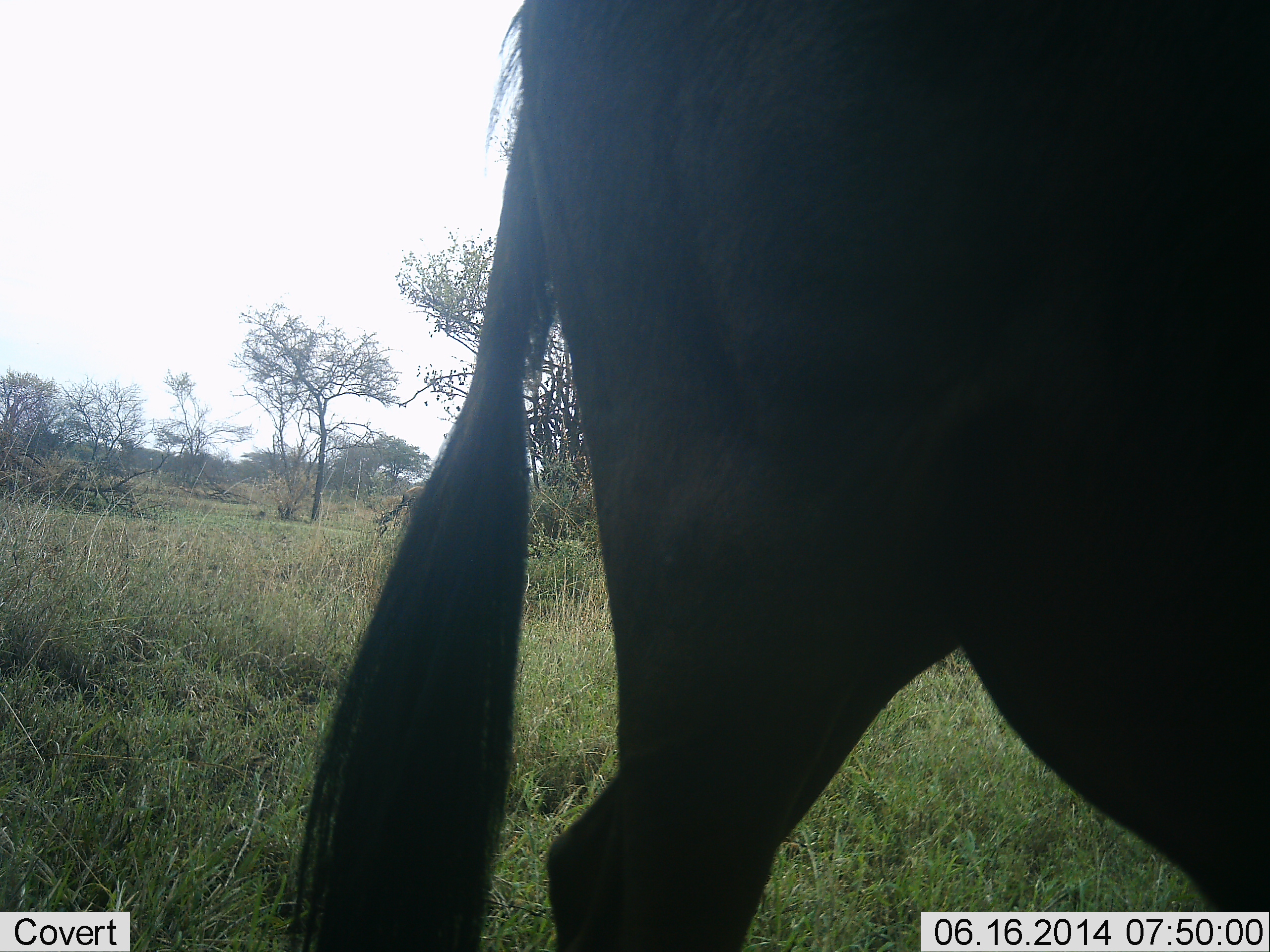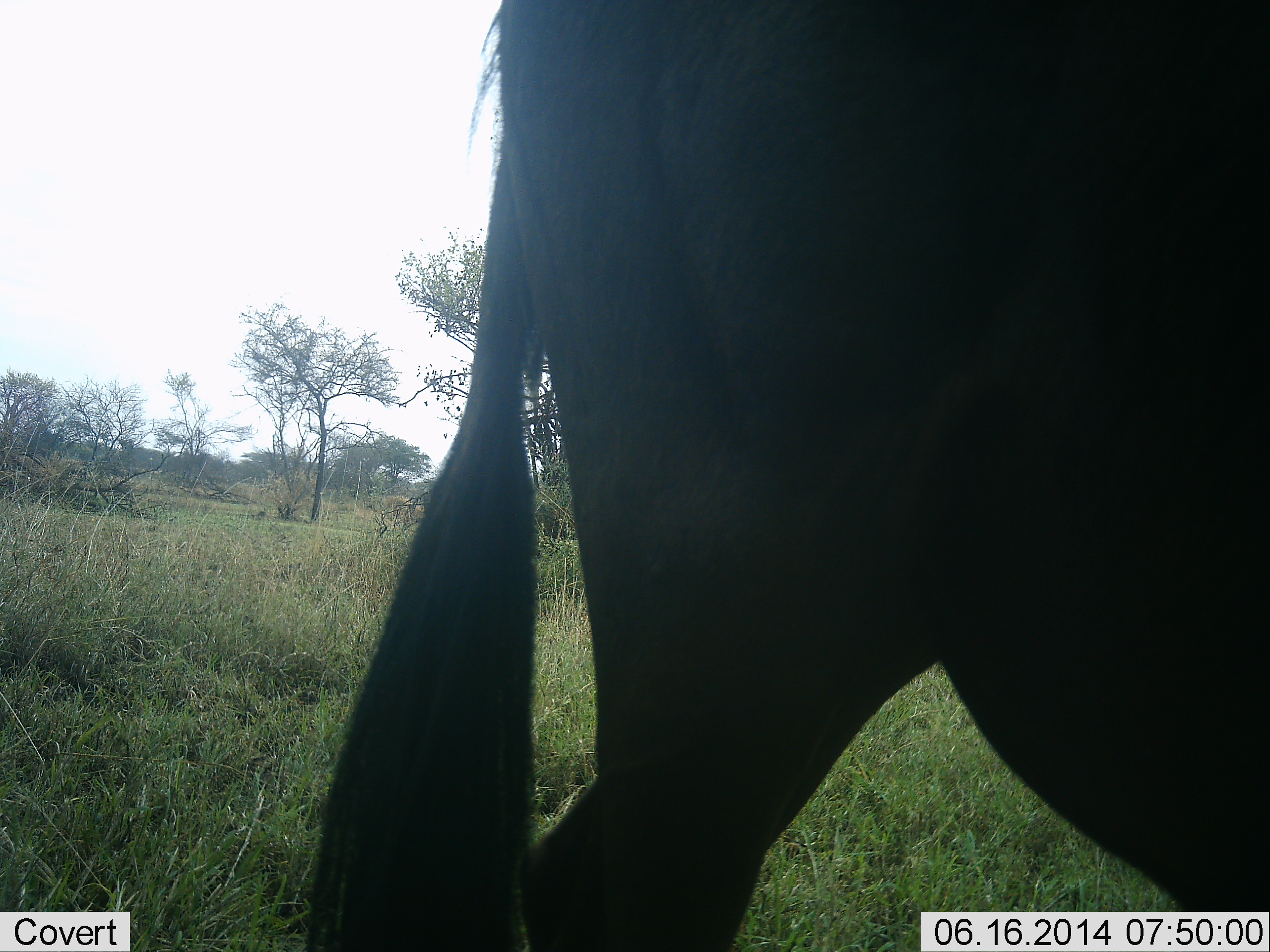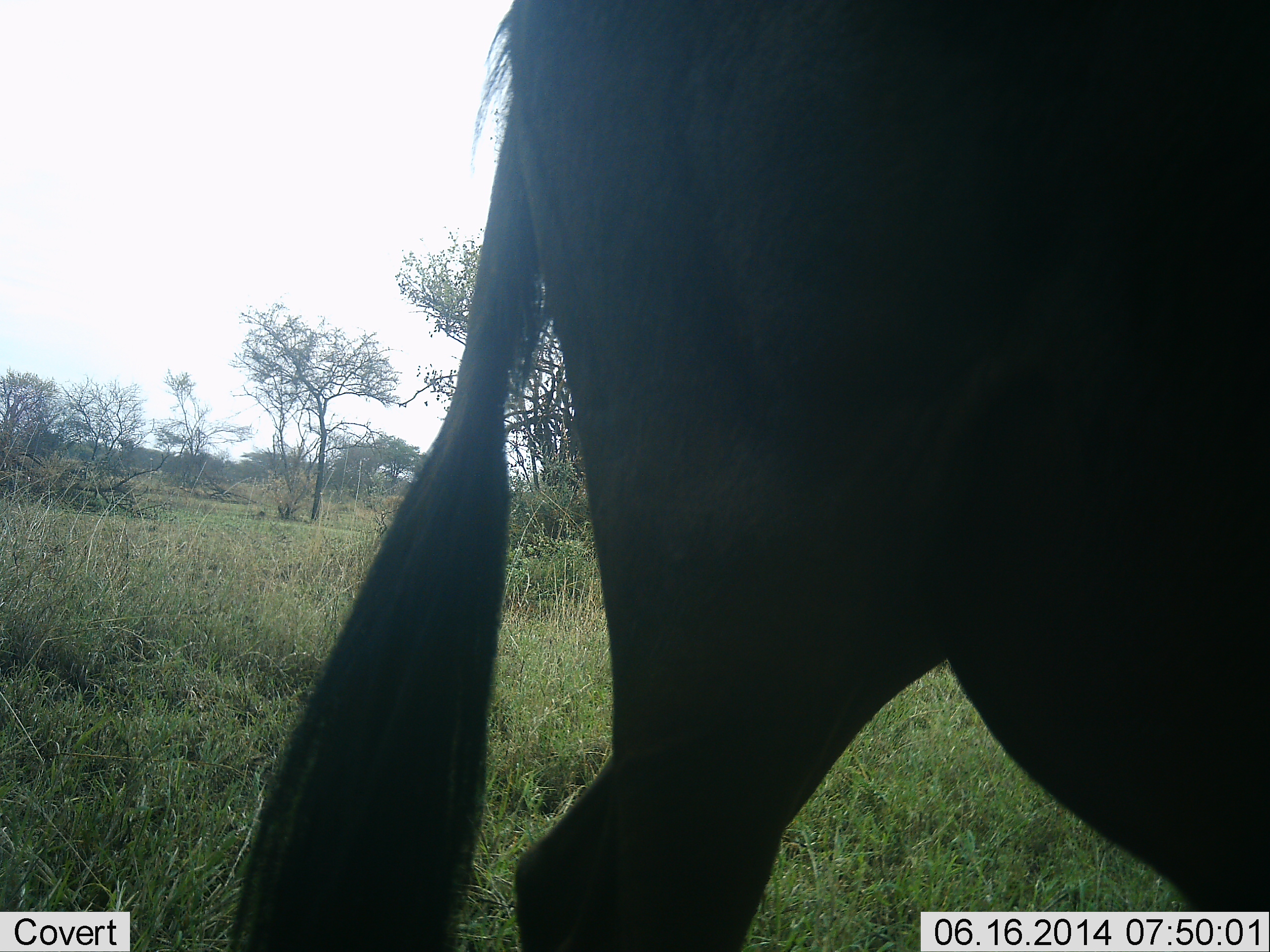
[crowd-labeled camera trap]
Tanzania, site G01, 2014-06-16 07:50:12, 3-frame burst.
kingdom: Animalia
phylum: Chordata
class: Mammalia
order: Artiodactyla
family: Bovidae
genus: Connochaetes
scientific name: Connochaetes taurinus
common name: blue wildebeest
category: wildebeest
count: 1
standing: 80%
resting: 0%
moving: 20%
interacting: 0%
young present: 0%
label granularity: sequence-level